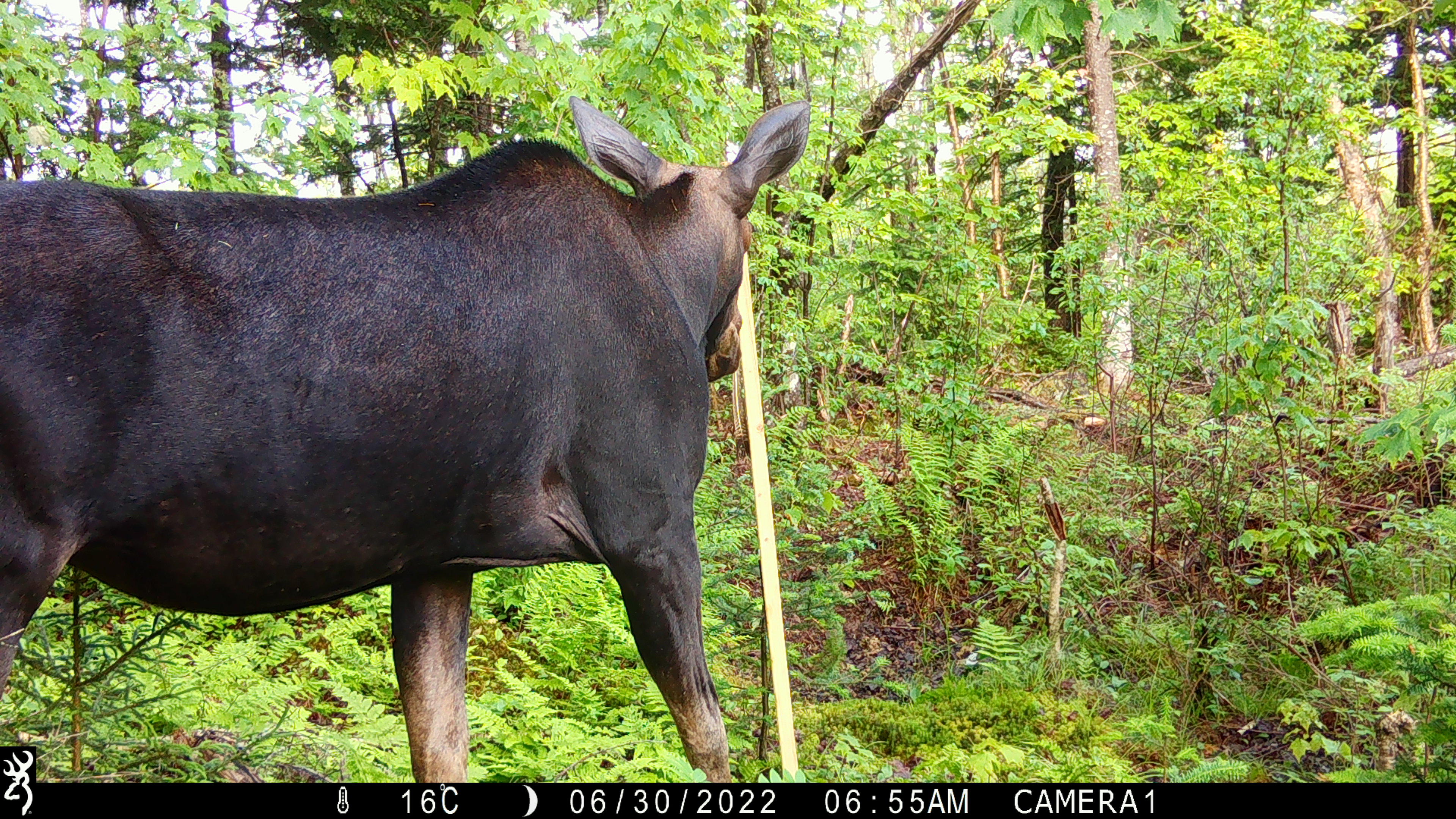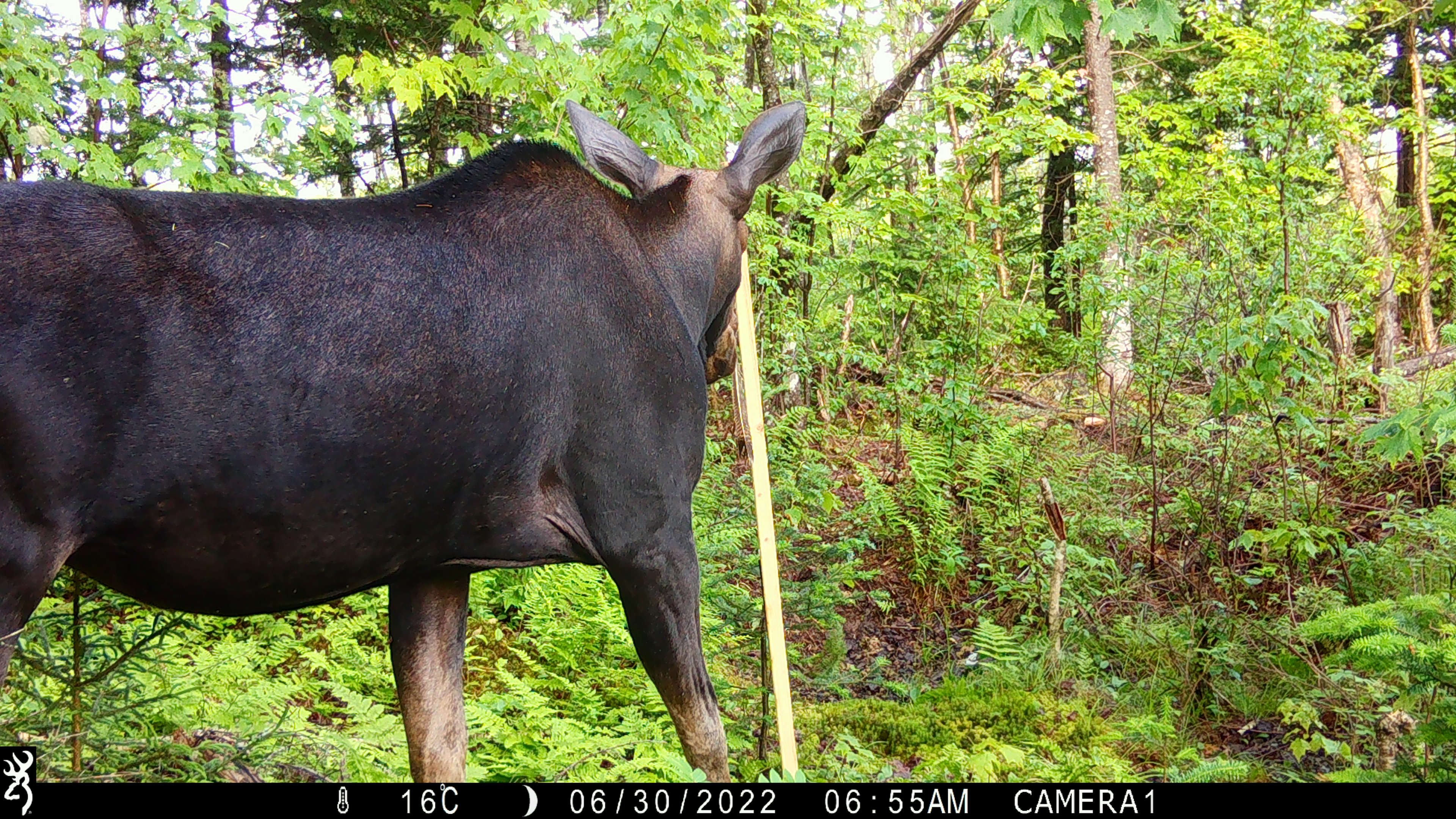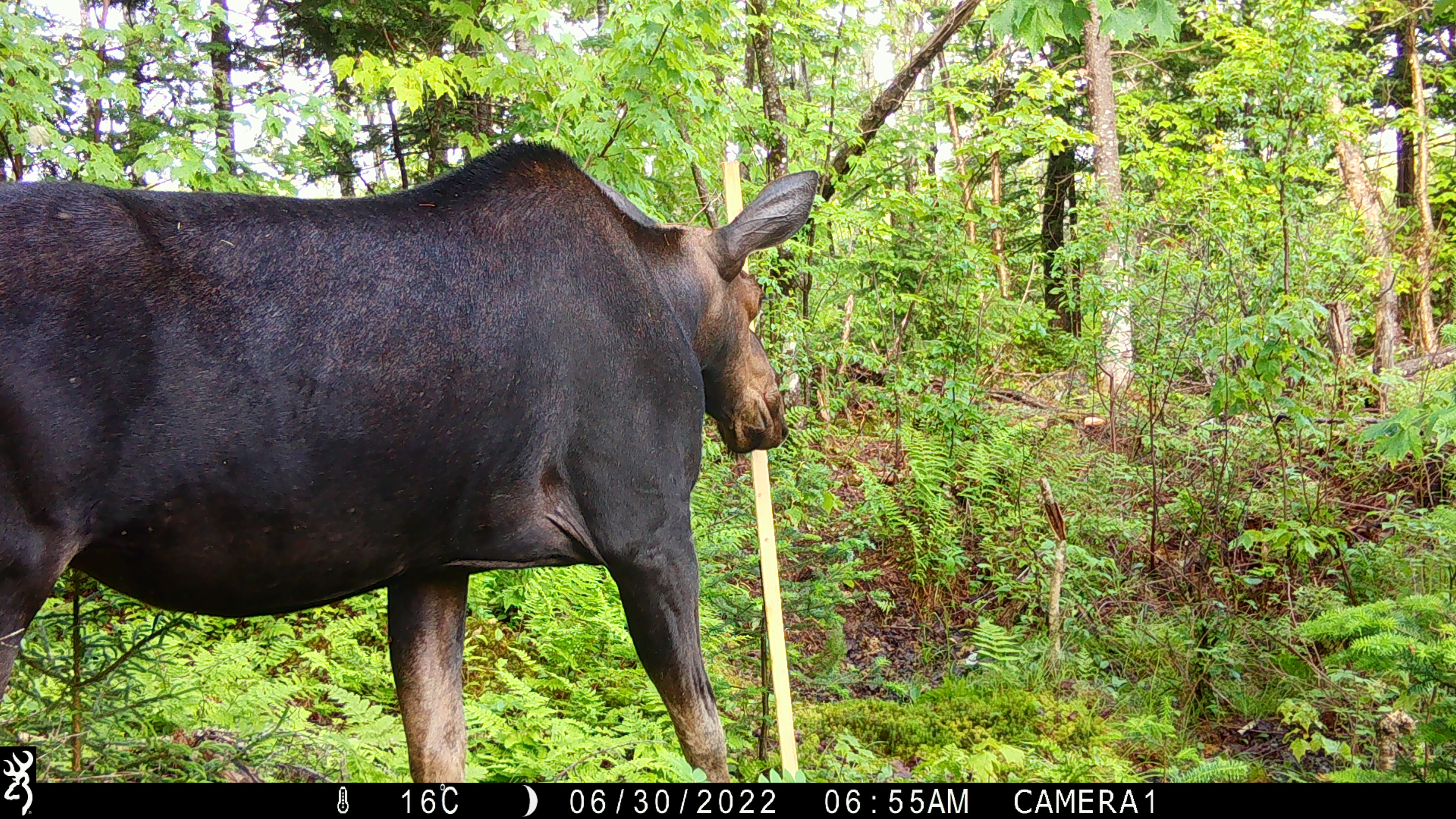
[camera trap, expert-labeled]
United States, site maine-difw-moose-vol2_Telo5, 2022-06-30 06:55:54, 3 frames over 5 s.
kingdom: Animalia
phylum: Chordata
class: Mammalia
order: Artiodactyla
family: Cervidae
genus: Alces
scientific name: Alces alces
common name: moose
Moose (Alces alces).